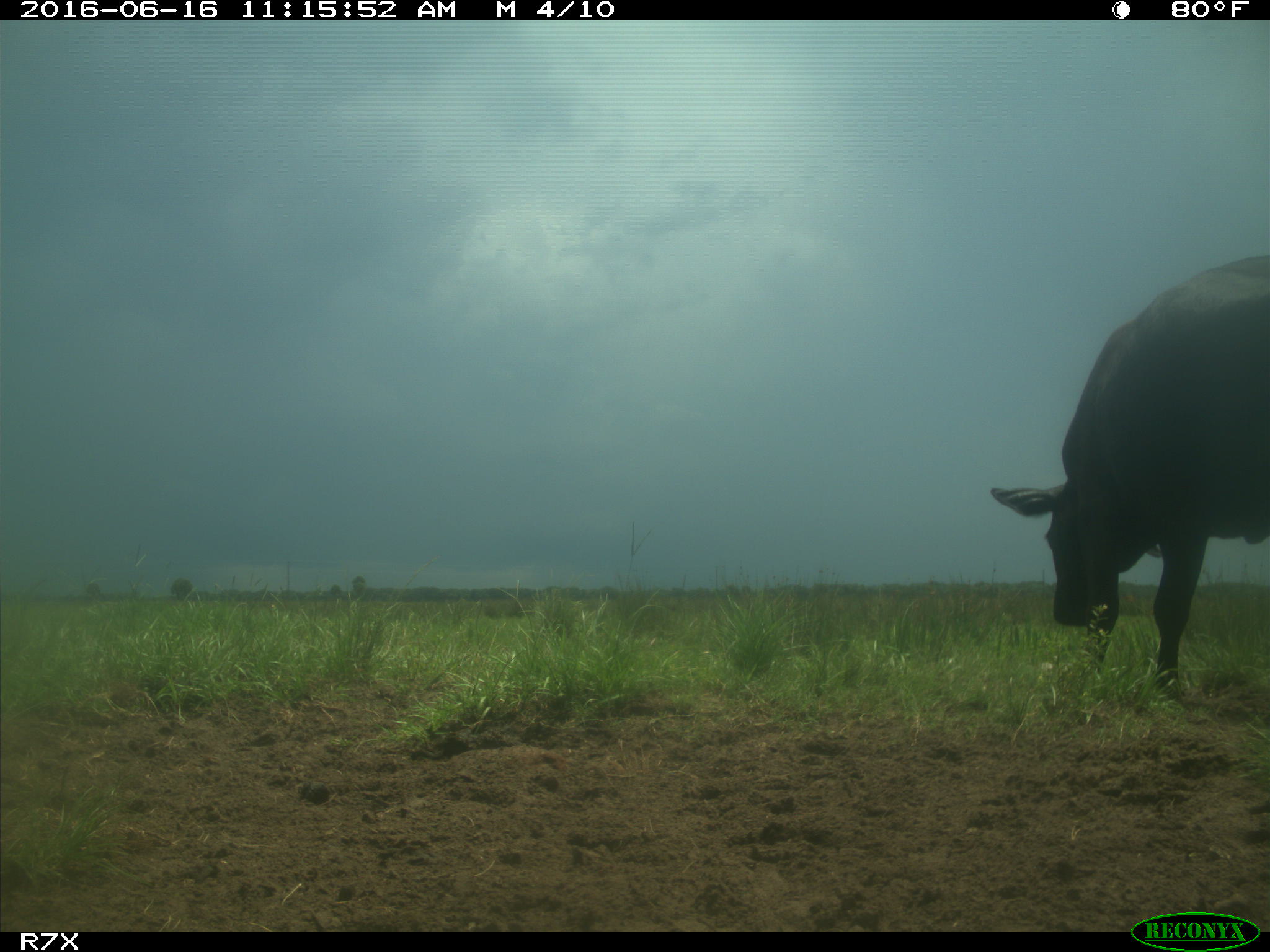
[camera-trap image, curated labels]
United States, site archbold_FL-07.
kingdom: Animalia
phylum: Chordata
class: Mammalia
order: Artiodactyla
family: Bovidae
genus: Bos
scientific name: Bos taurus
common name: domestic cow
Bos taurus (domestic cow).